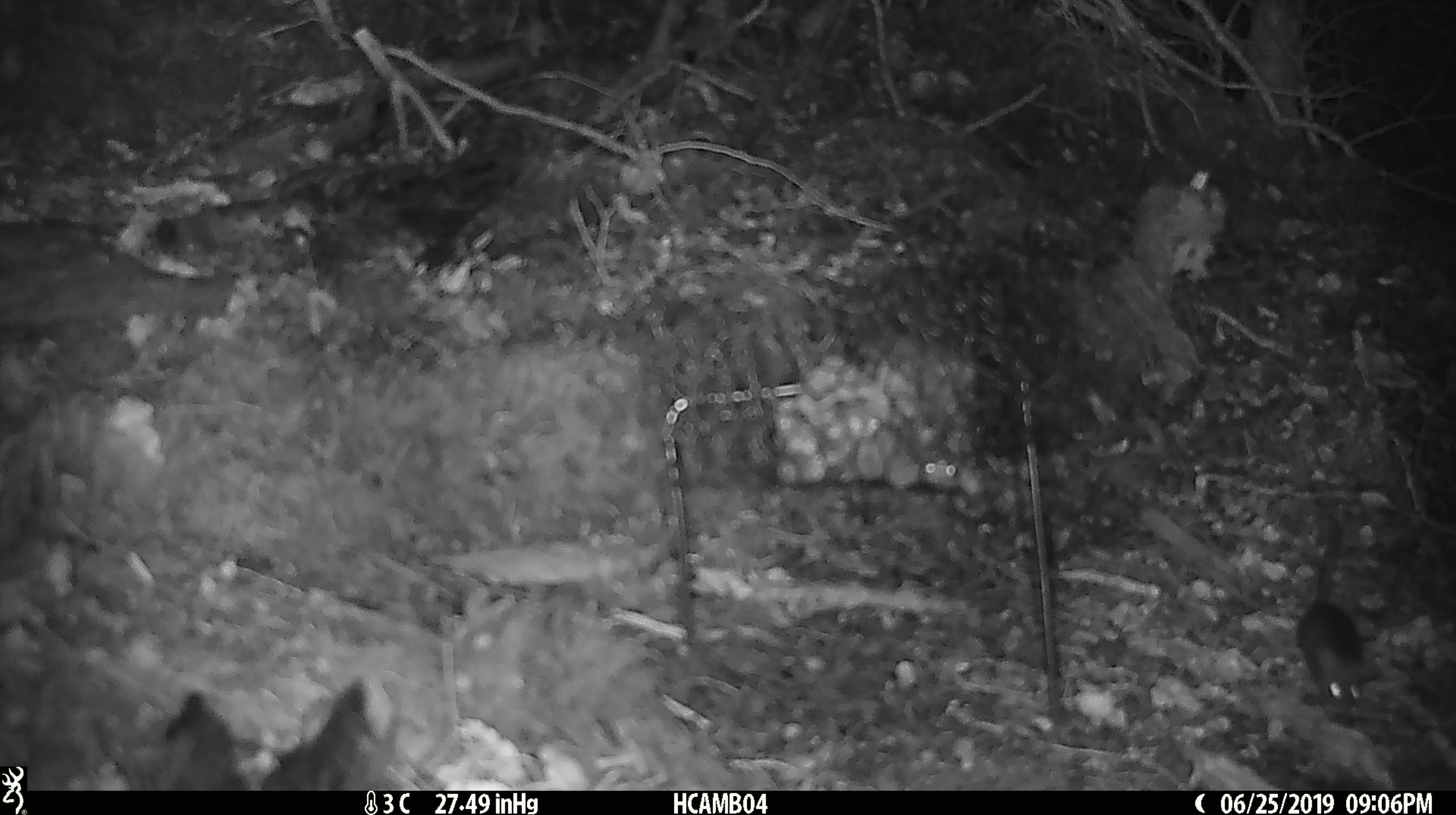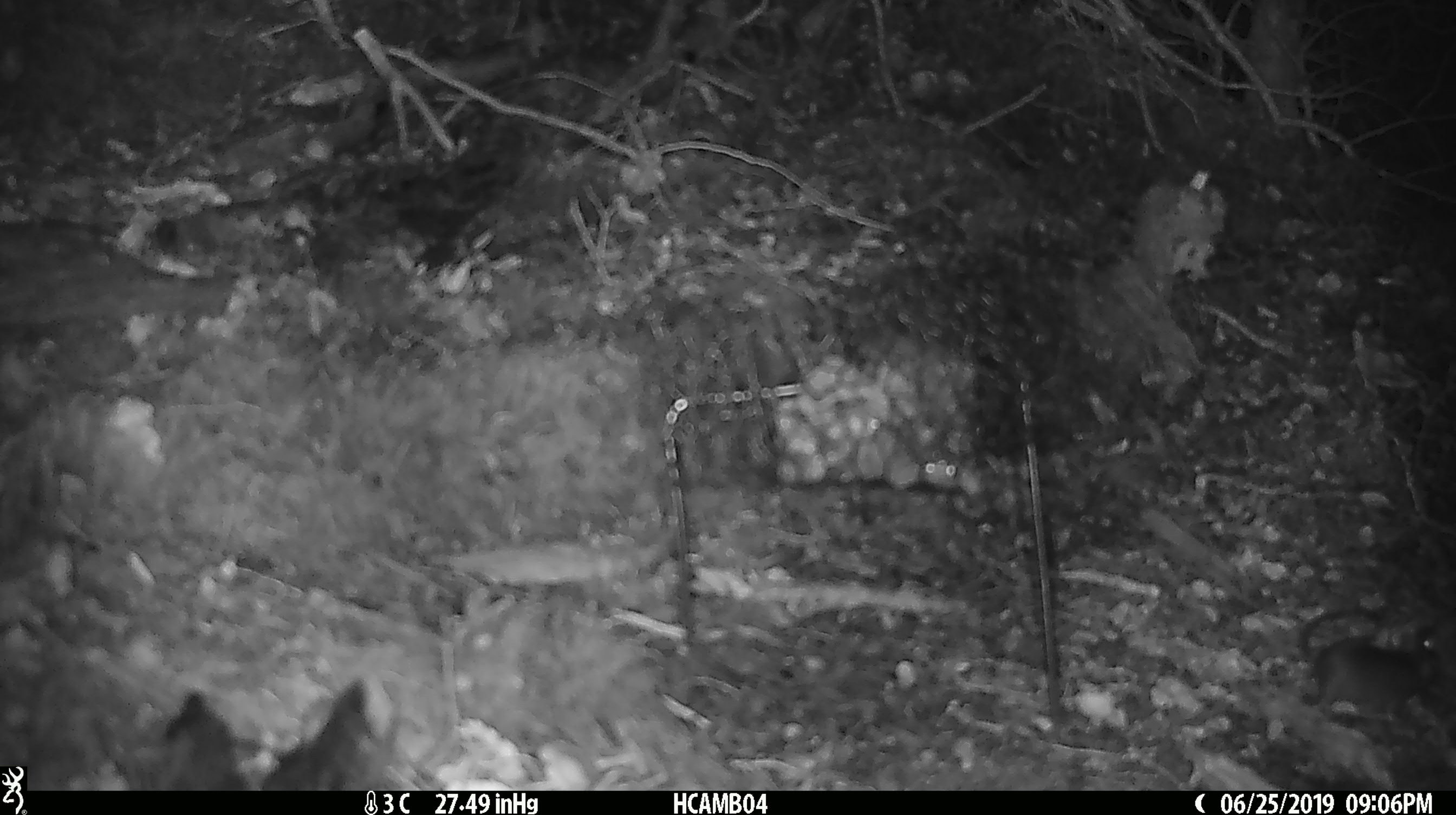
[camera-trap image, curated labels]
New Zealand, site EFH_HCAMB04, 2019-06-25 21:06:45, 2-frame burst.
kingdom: Animalia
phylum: Chordata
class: Mammalia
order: Rodentia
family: Muridae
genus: Mus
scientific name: Mus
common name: mouse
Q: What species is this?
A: Mouse (Mus).